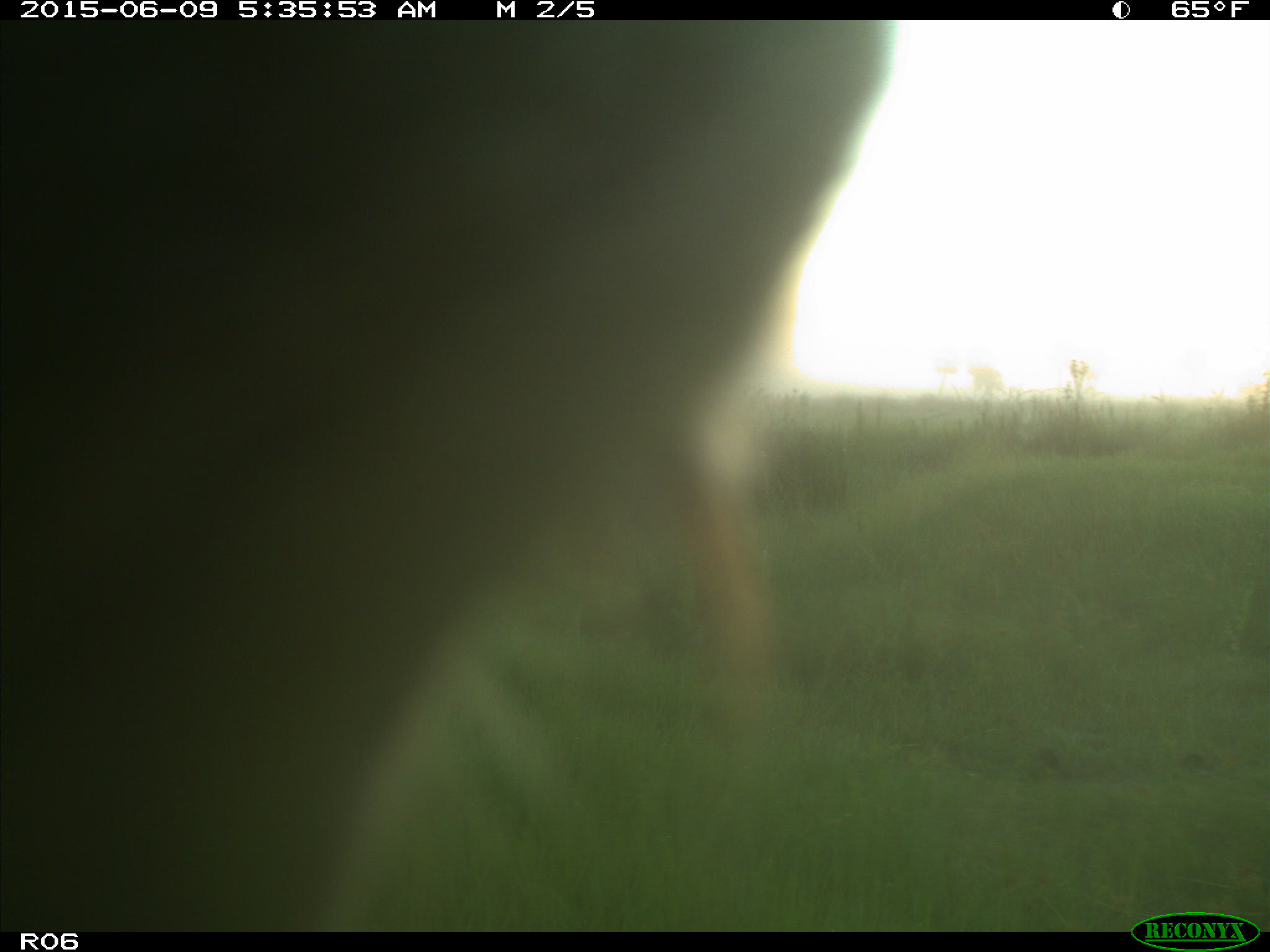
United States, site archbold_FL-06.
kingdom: Animalia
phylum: Chordata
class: Mammalia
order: Artiodactyla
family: Bovidae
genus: Bos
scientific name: Bos taurus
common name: domestic cow